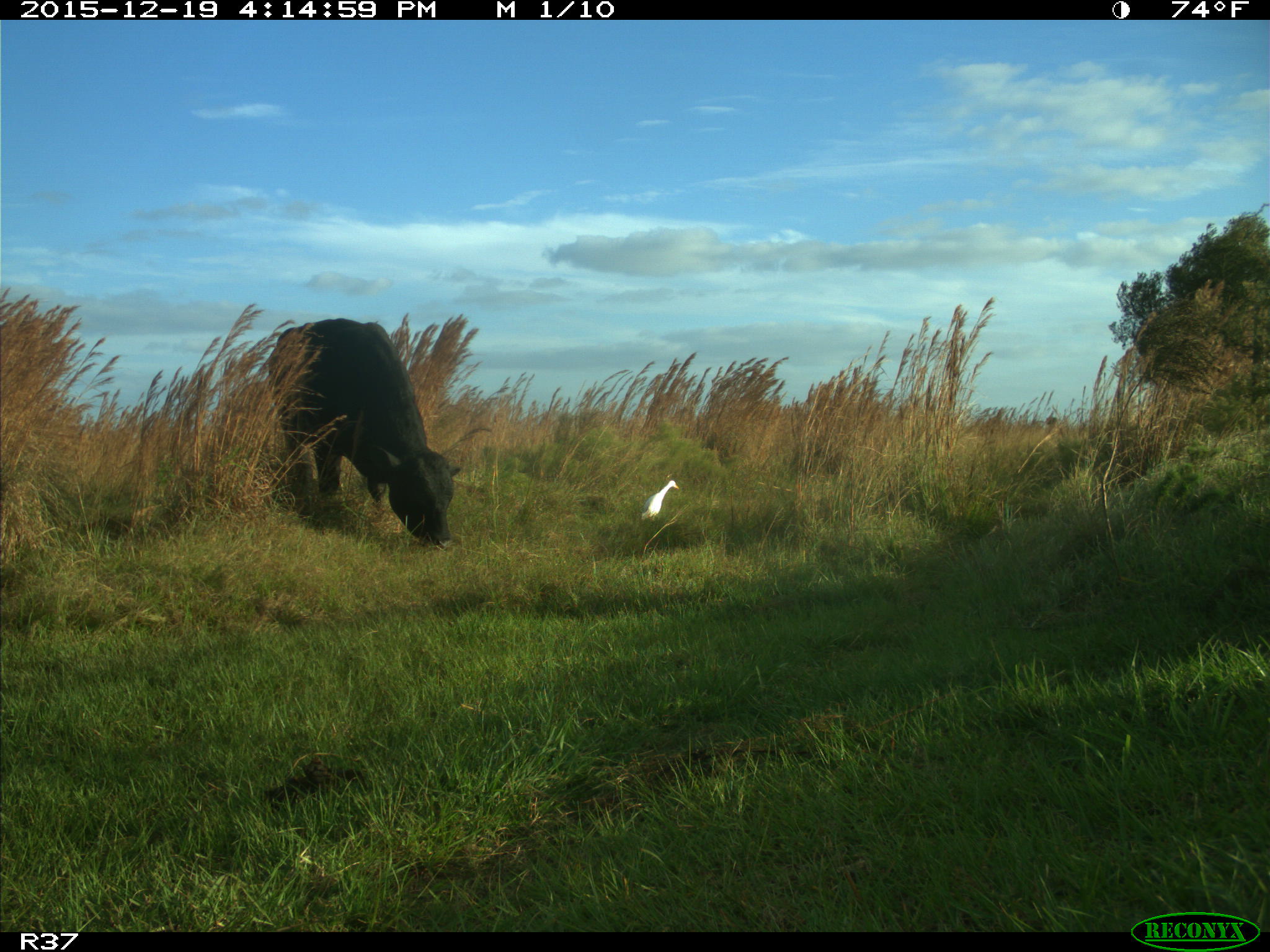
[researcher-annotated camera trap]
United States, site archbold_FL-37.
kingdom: Animalia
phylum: Chordata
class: Mammalia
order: Artiodactyla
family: Bovidae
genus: Bos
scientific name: Bos taurus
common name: domestic cow